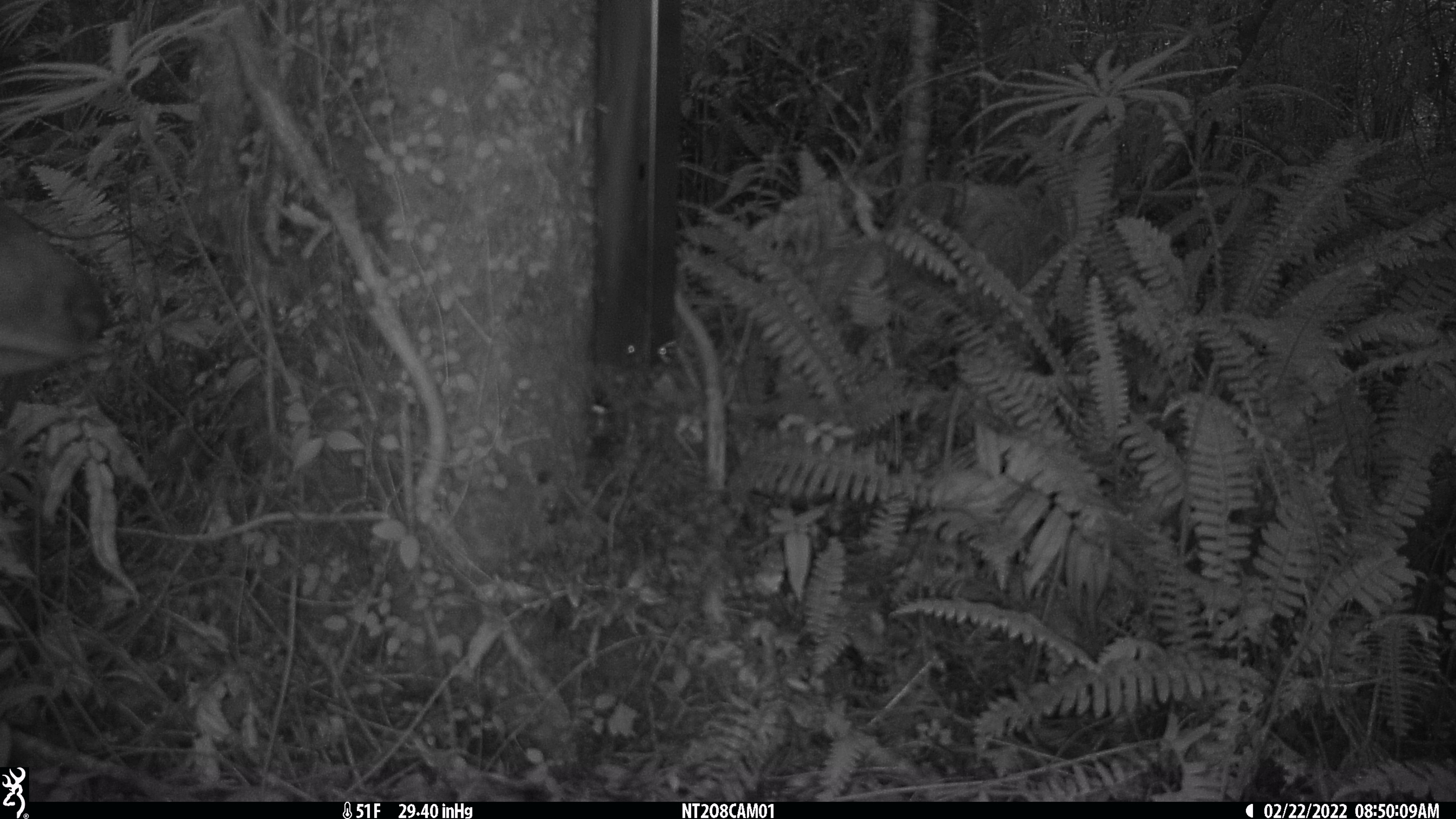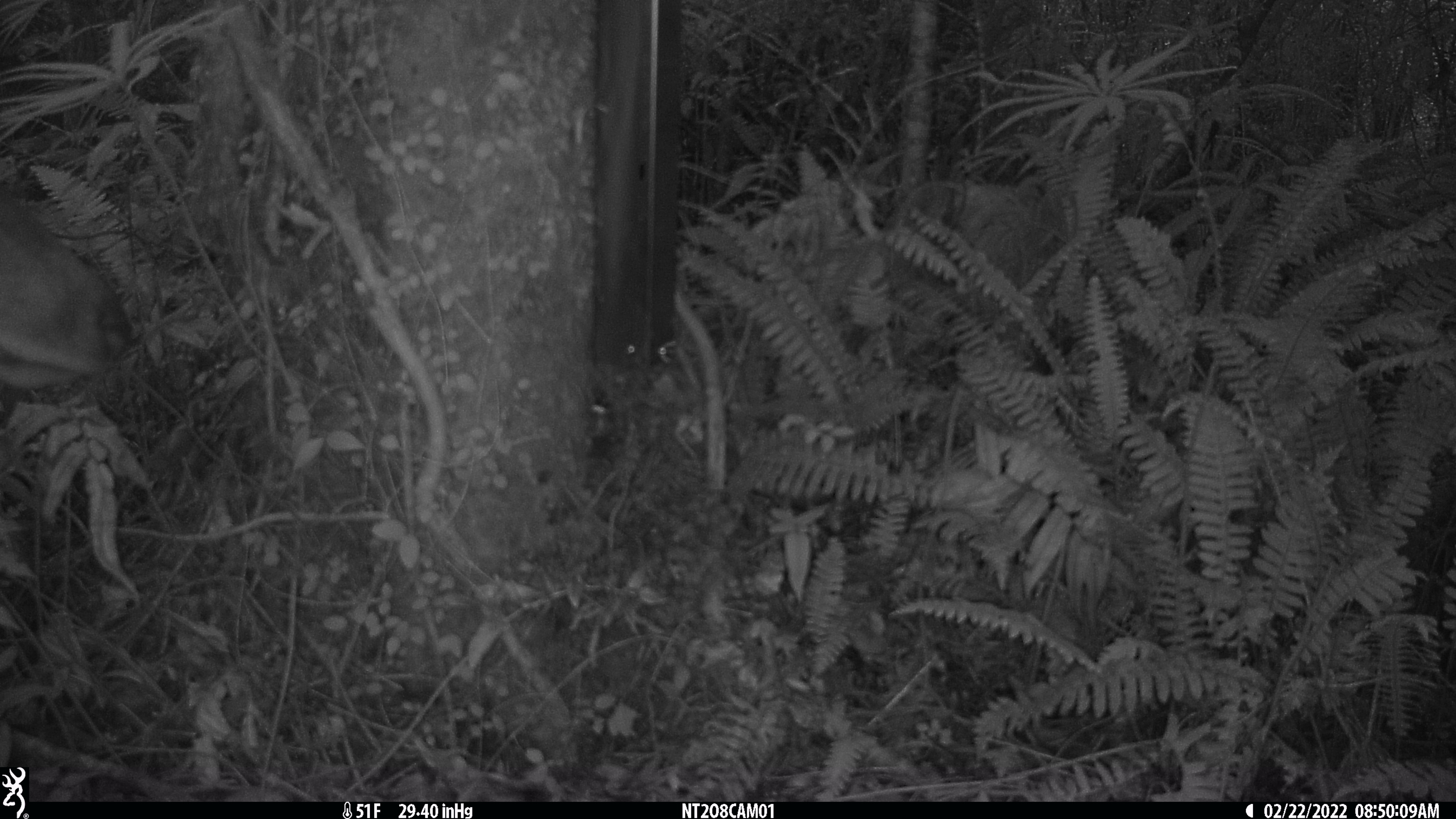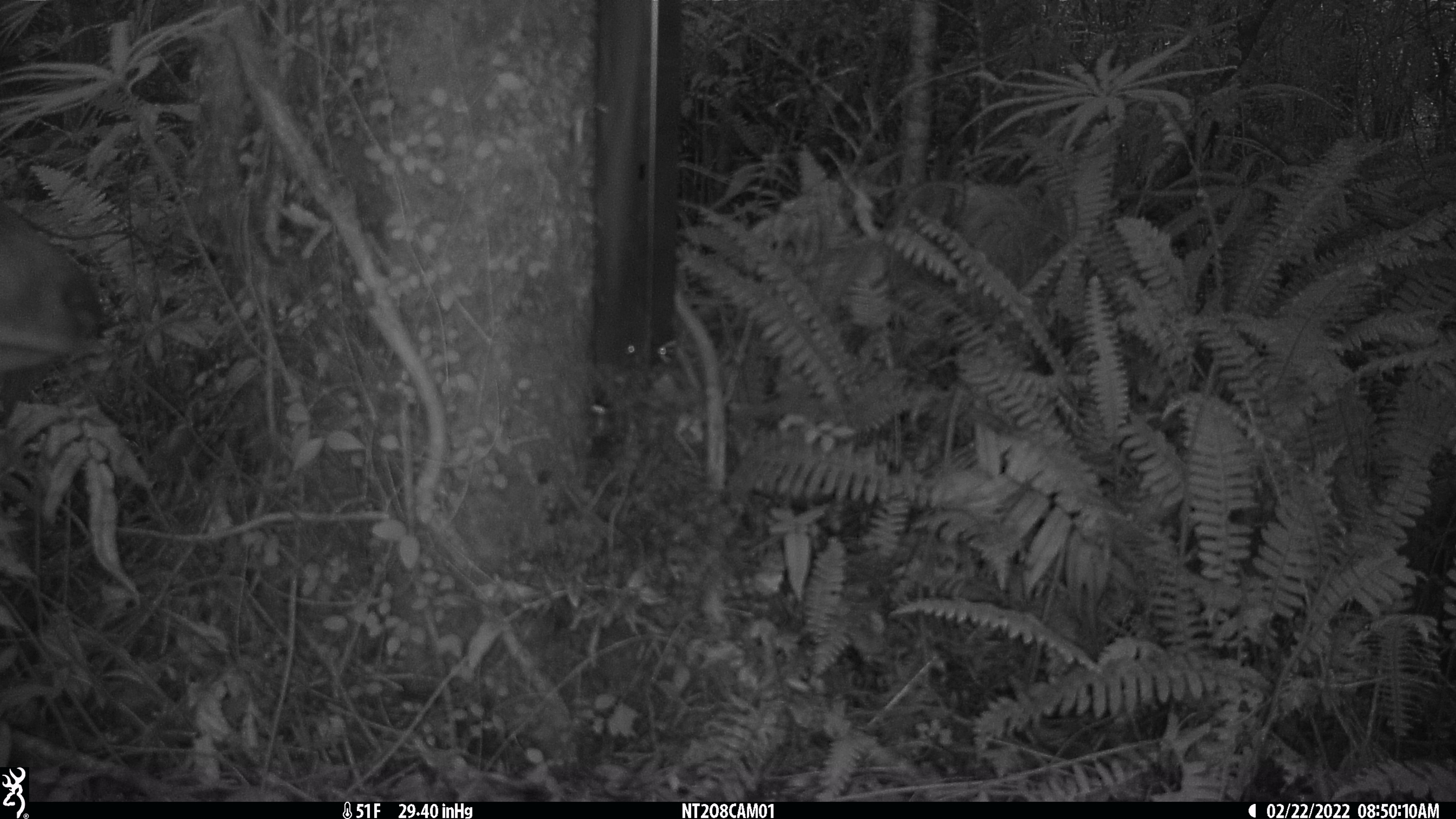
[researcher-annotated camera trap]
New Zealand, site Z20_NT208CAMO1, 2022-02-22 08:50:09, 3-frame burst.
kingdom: Animalia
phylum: Chordata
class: Mammalia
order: Artiodactyla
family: Cervidae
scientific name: Cervidae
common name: deer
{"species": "deer (Cervidae)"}